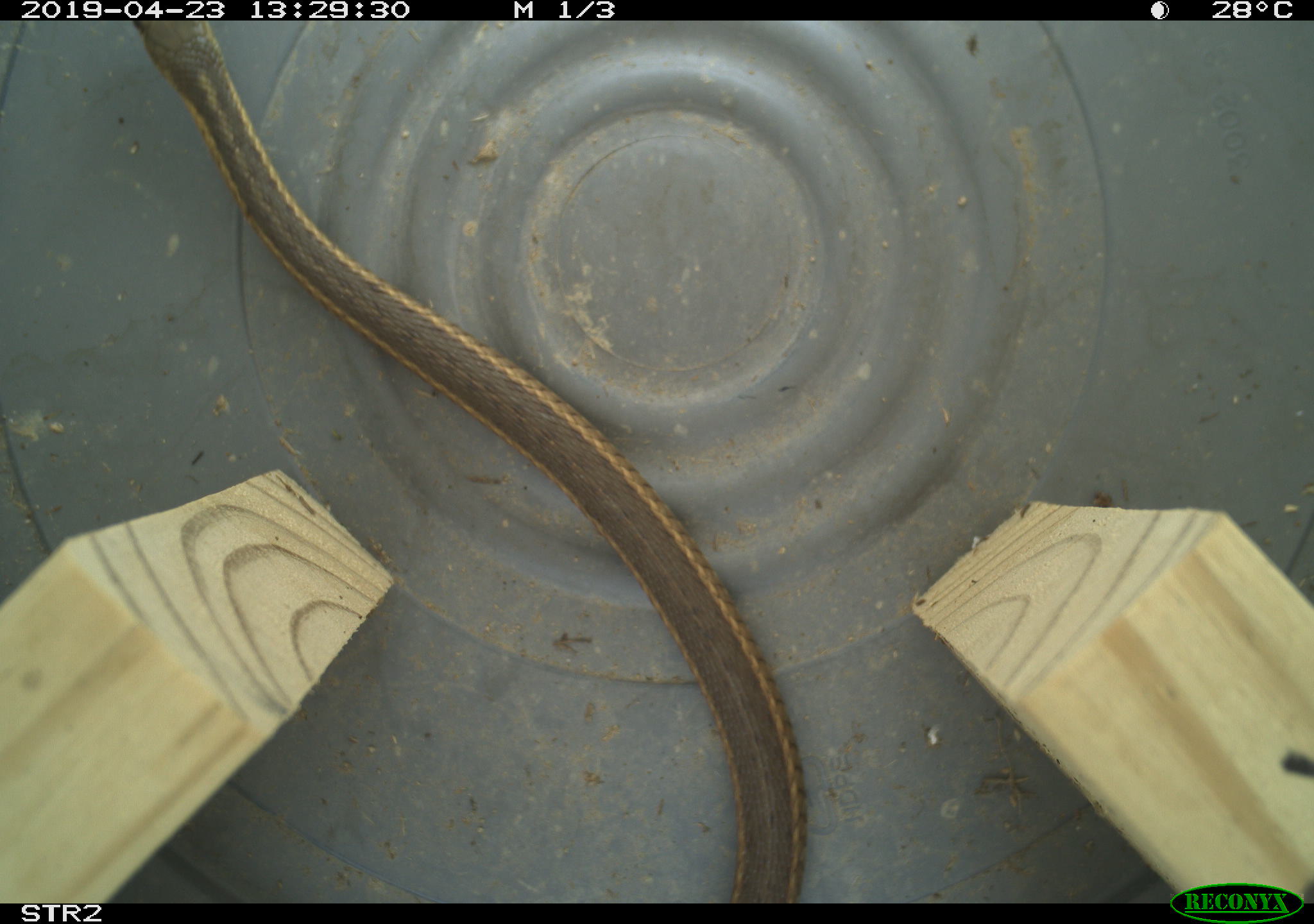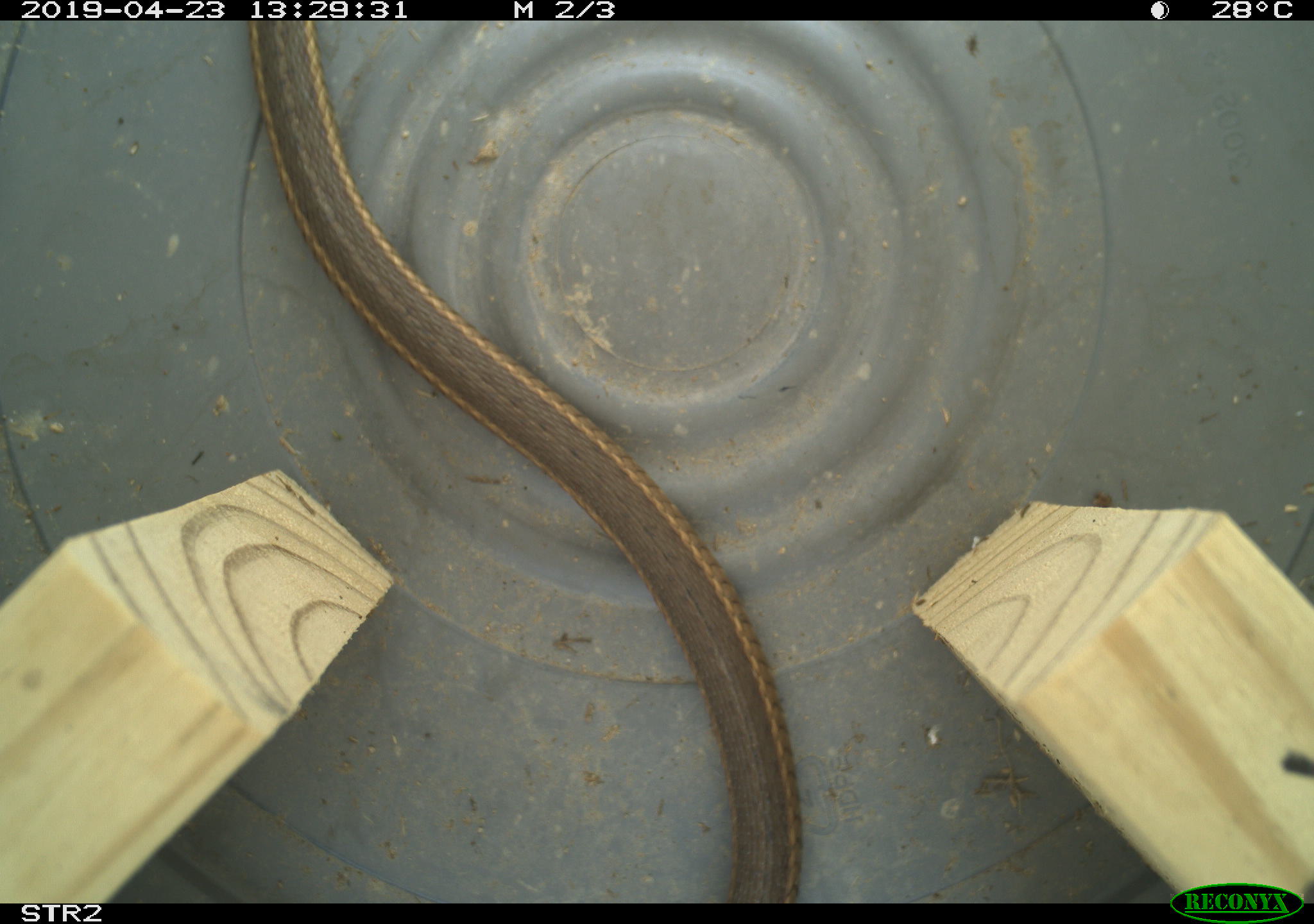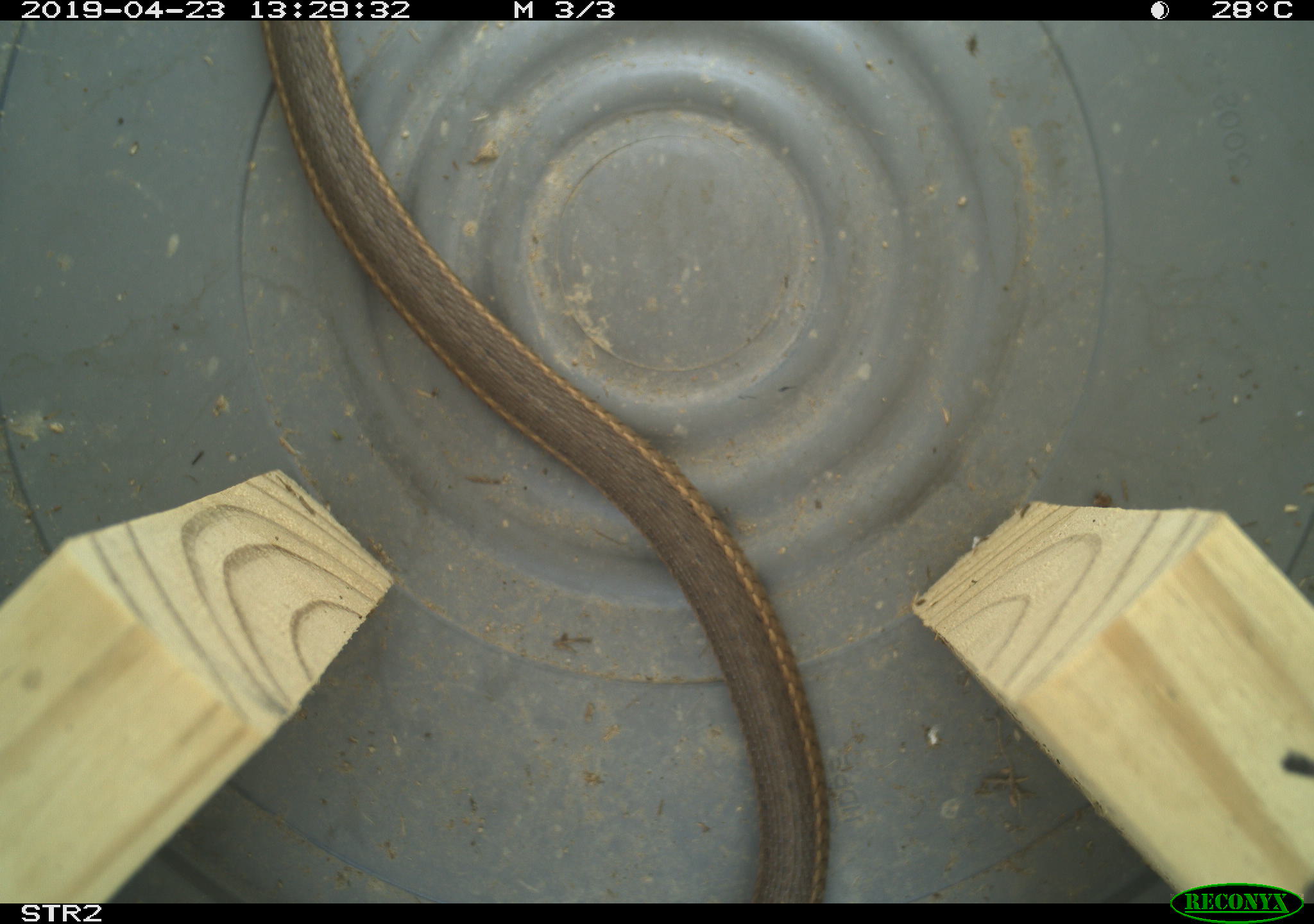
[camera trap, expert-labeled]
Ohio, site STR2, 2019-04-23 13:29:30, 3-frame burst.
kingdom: Animalia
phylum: Chordata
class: Reptilia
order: Squamata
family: Colubridae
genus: Thamnophis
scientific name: Thamnophis sirtalis sirtalis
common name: eastern gartersnake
Eastern gartersnake (Thamnophis sirtalis sirtalis).